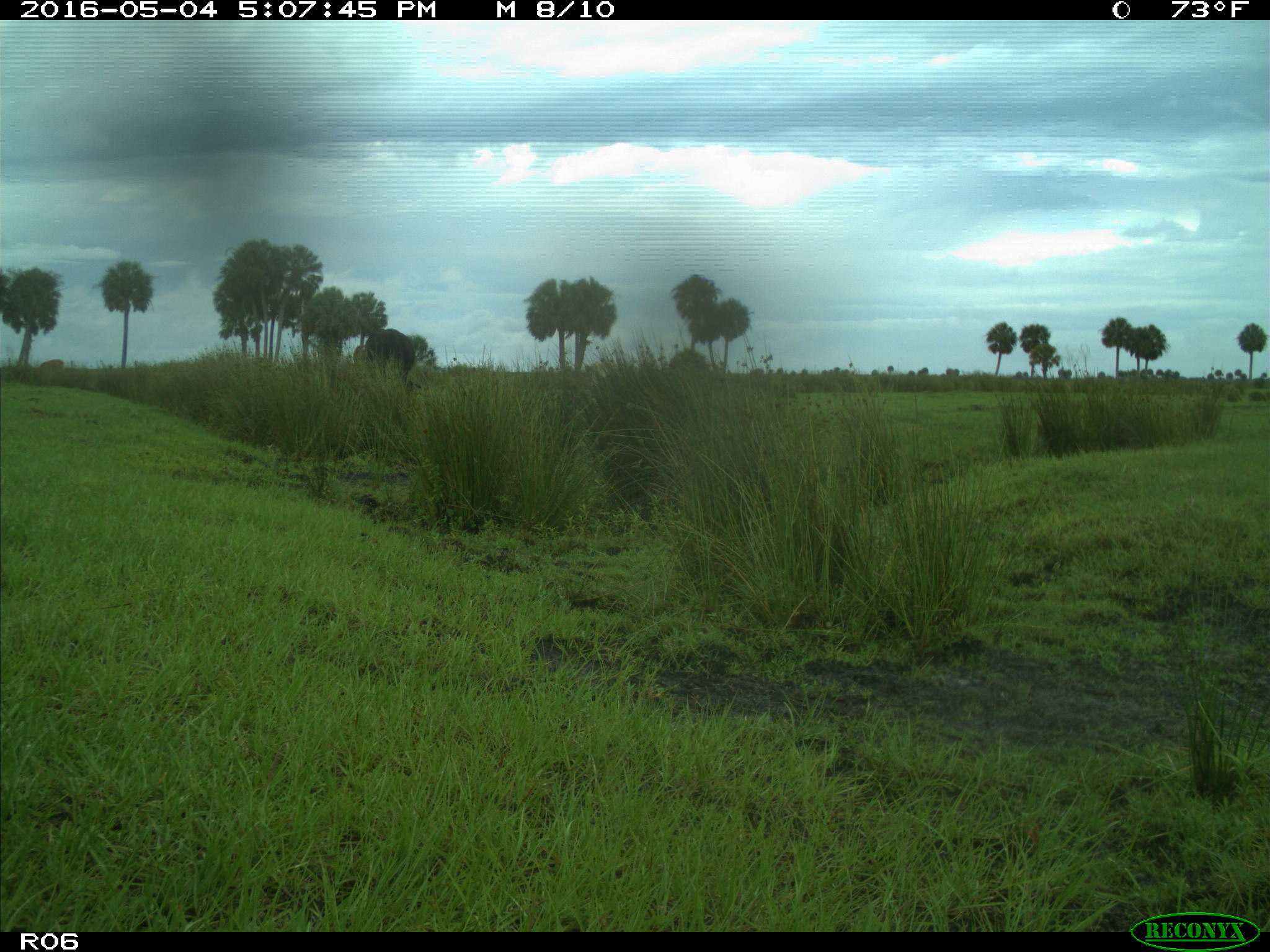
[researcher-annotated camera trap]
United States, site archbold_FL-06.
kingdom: Animalia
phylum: Chordata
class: Mammalia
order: Artiodactyla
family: Bovidae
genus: Bos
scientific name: Bos taurus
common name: domestic cow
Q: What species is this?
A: Bos taurus (domestic cow).